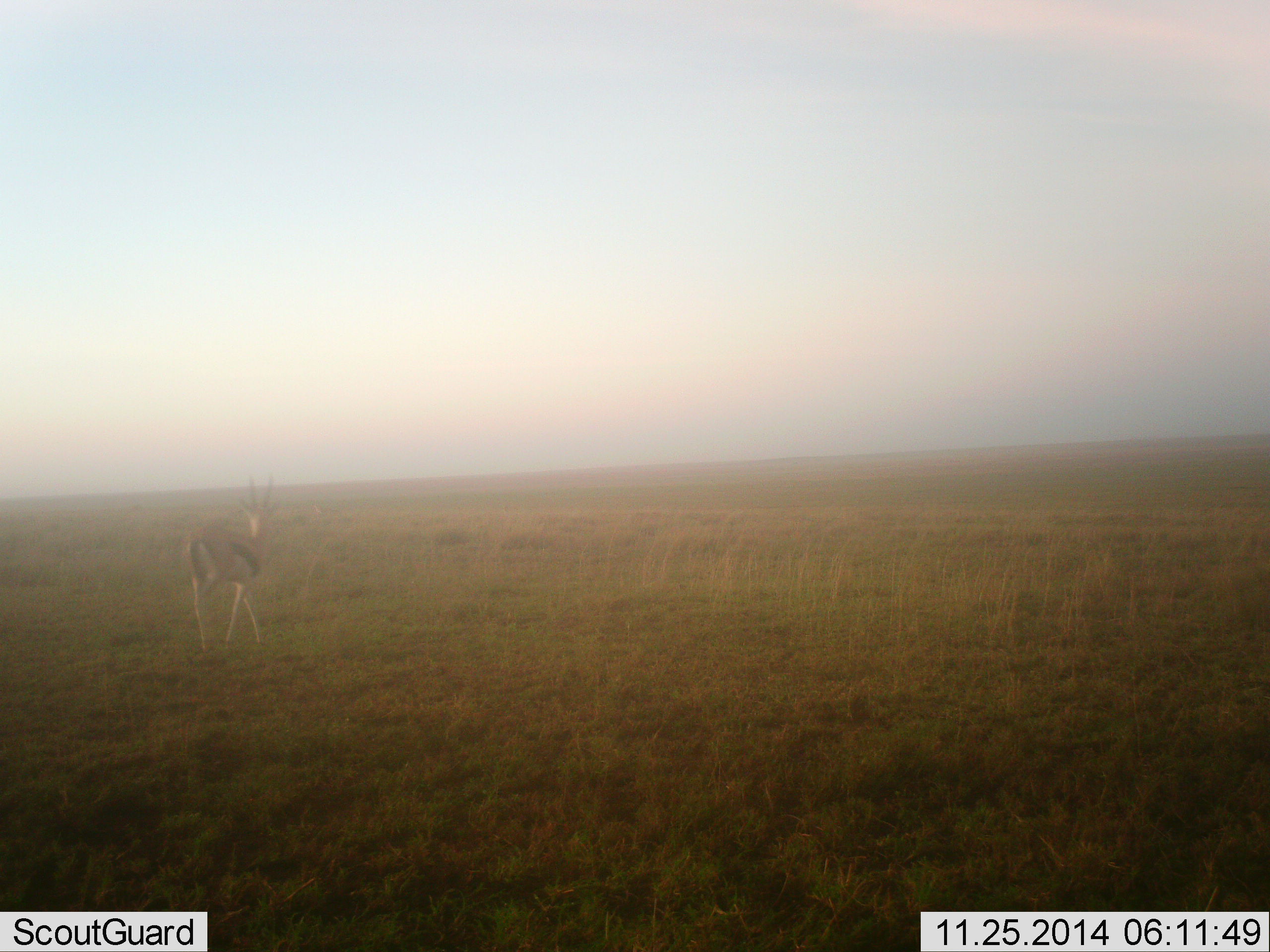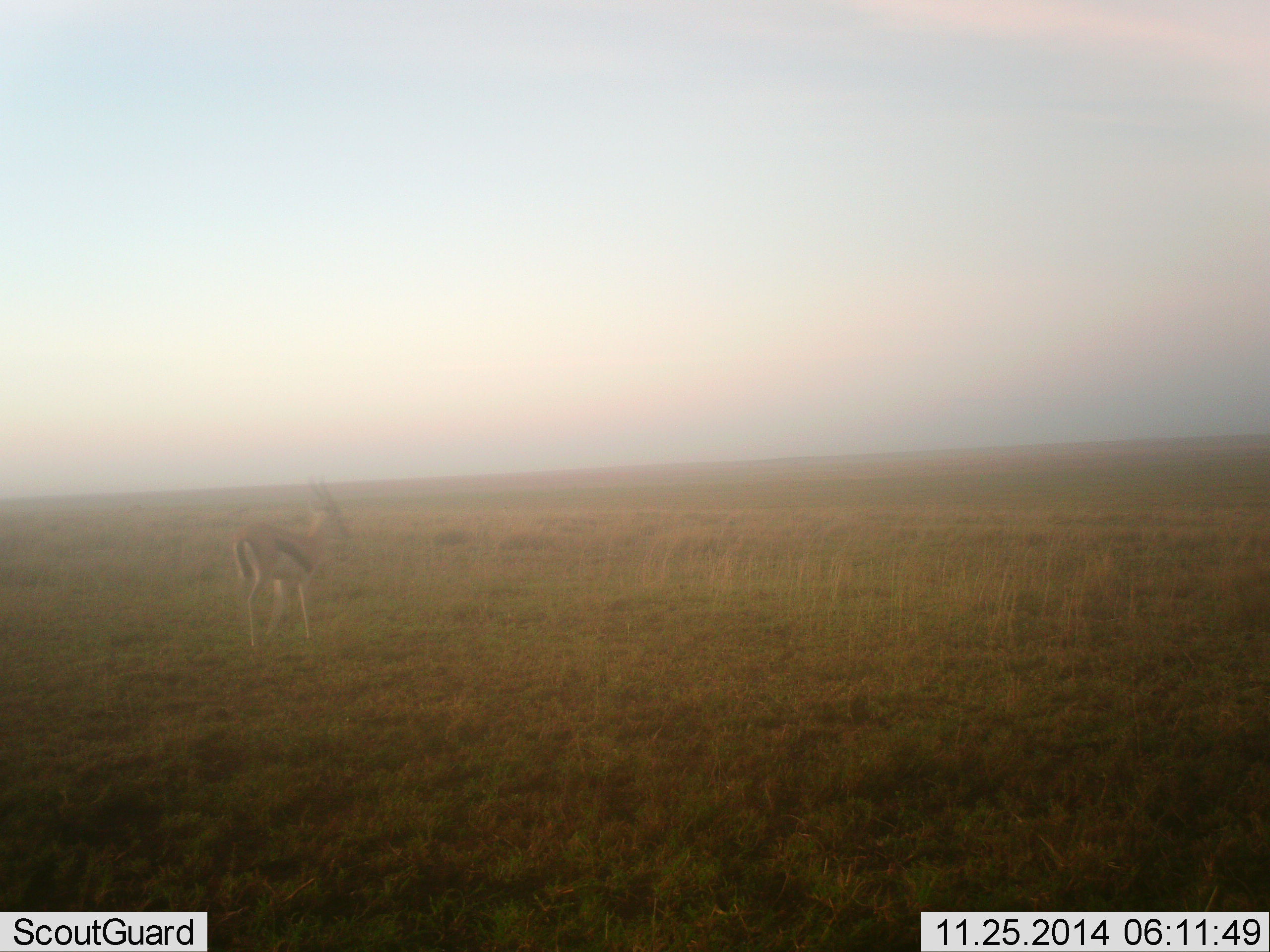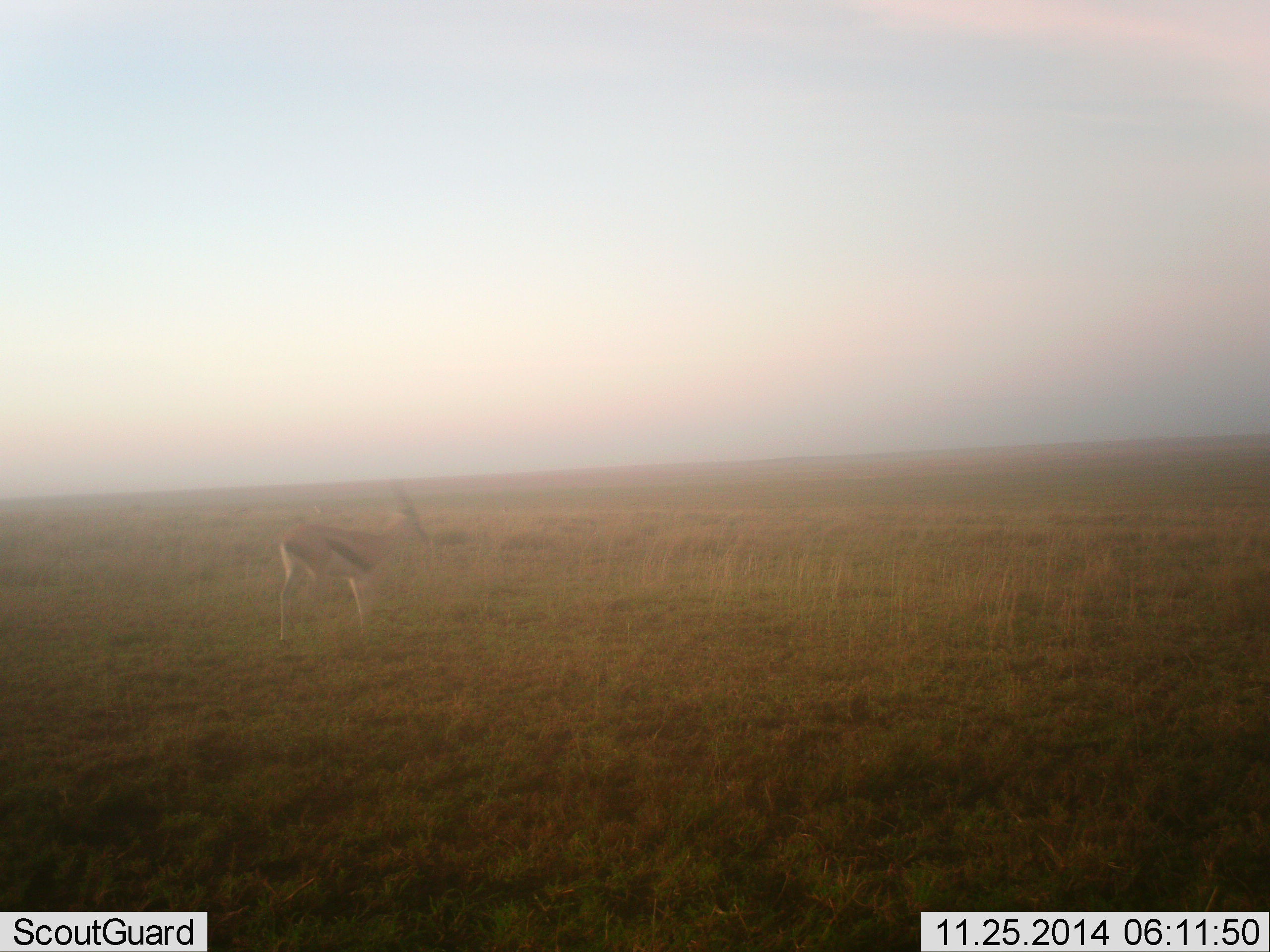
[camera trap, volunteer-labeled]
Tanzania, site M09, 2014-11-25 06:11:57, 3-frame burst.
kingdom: Animalia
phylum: Chordata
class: Mammalia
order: Artiodactyla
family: Bovidae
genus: Eudorcas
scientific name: Eudorcas thomsonii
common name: thomson's gazelle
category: gazellethomsons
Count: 1.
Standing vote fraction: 30%.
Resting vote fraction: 0%.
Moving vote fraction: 70%.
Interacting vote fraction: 0%.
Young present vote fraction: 0%.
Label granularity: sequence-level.